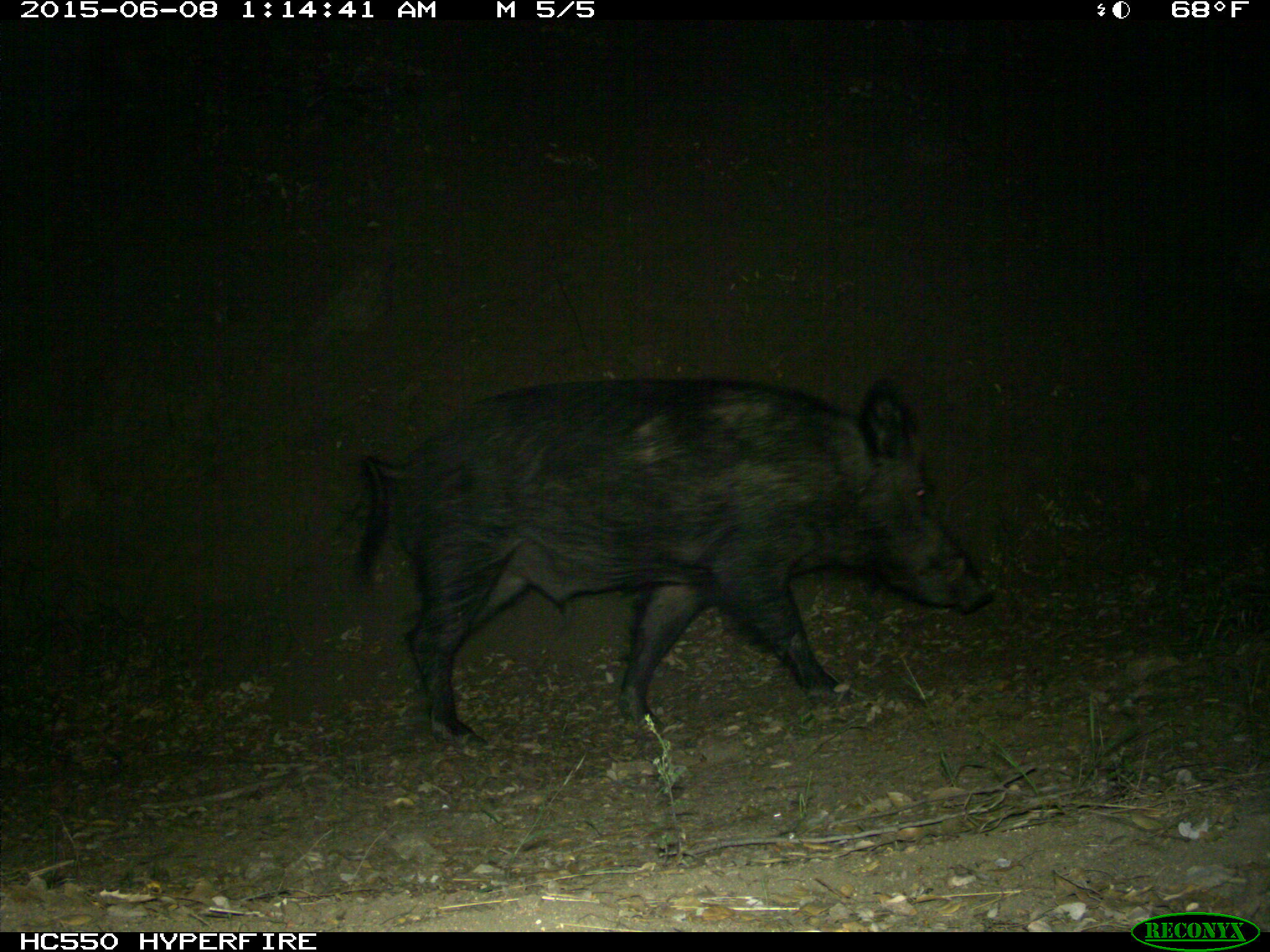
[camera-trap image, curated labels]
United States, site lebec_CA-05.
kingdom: Animalia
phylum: Chordata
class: Mammalia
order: Artiodactyla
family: Suidae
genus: Sus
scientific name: Sus scrofa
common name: wild boar